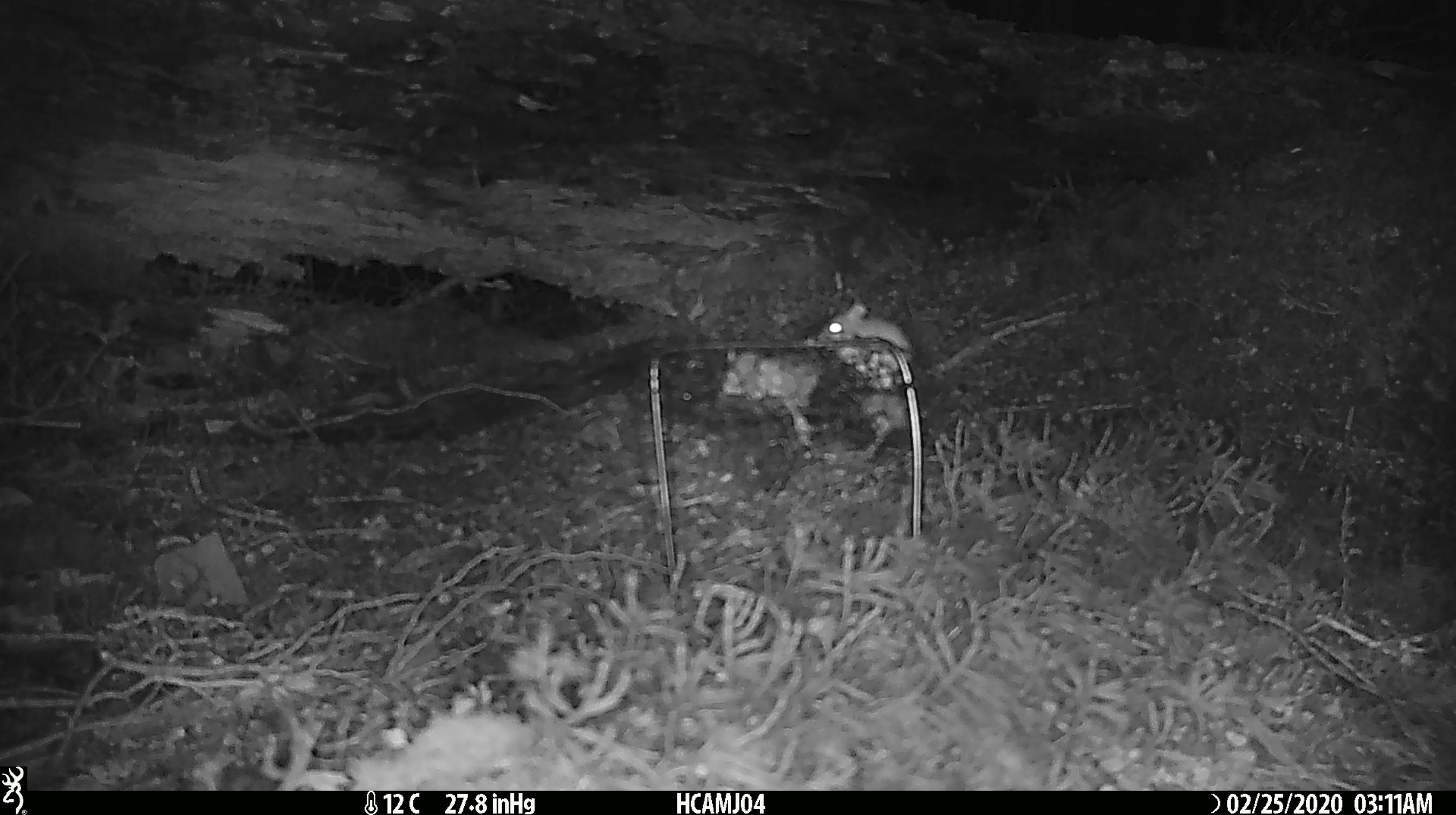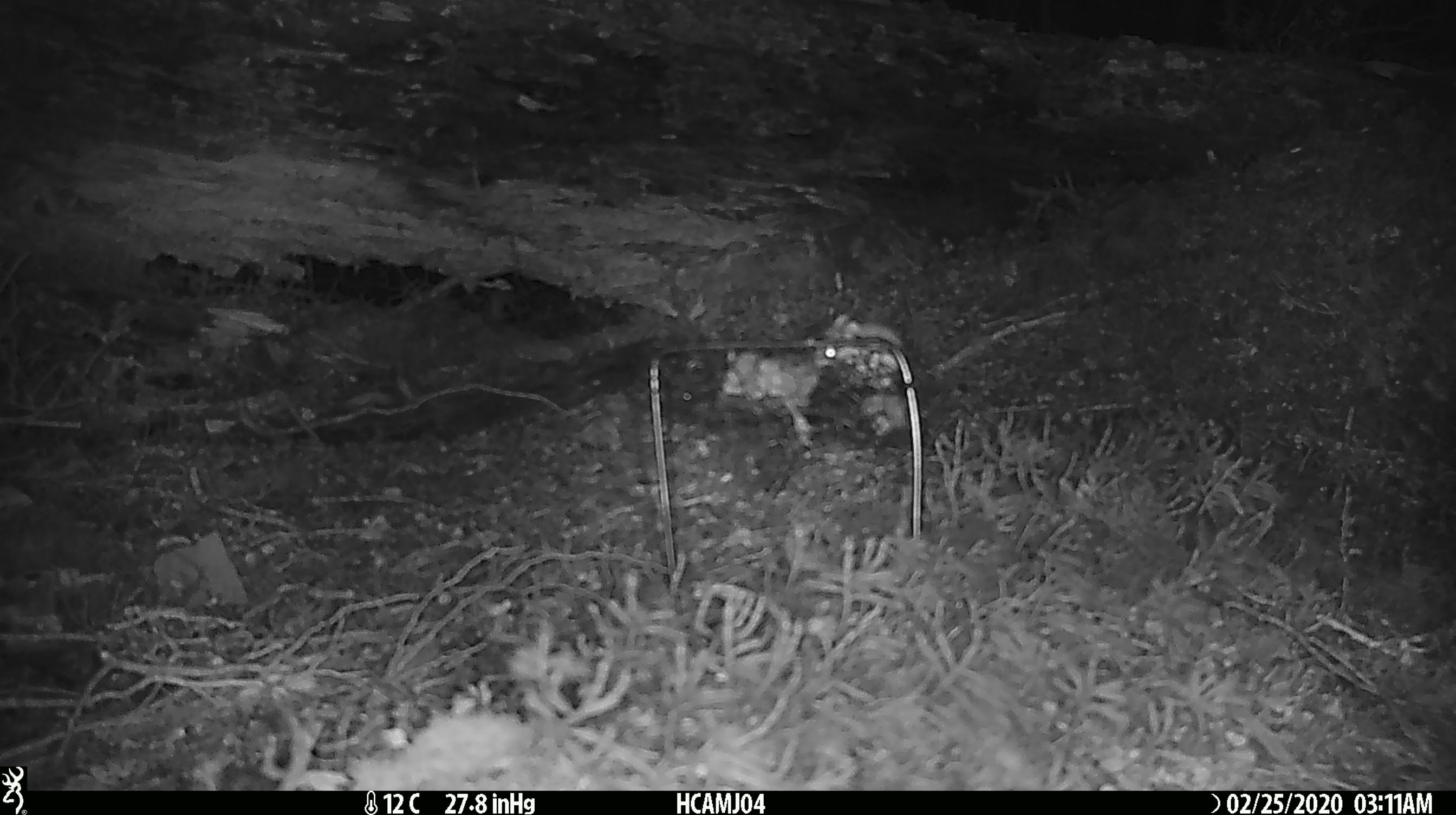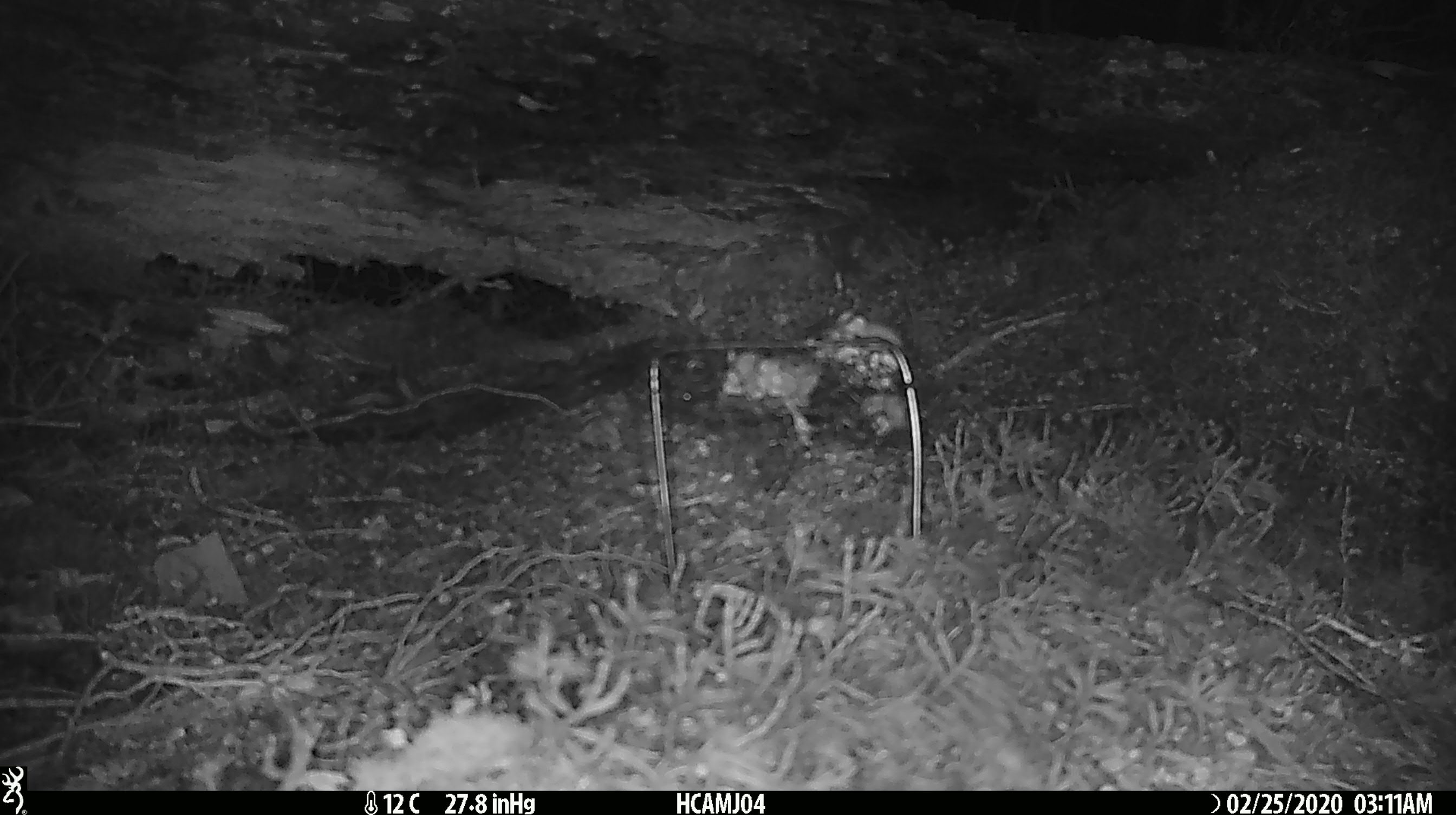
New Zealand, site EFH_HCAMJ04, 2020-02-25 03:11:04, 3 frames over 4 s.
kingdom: Animalia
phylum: Chordata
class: Mammalia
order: Rodentia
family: Muridae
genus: Mus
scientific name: Mus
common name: mouse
Mouse (Mus).